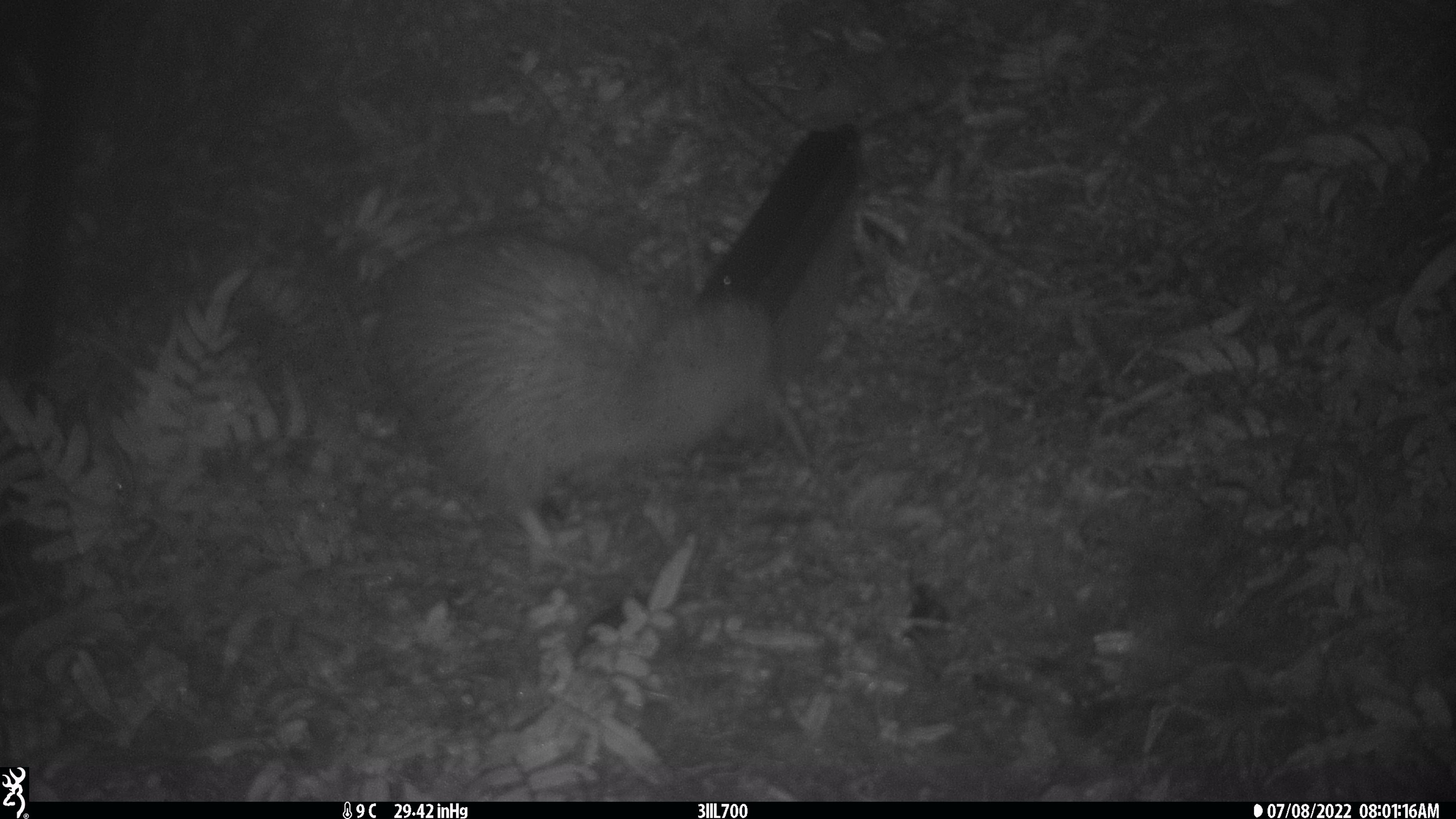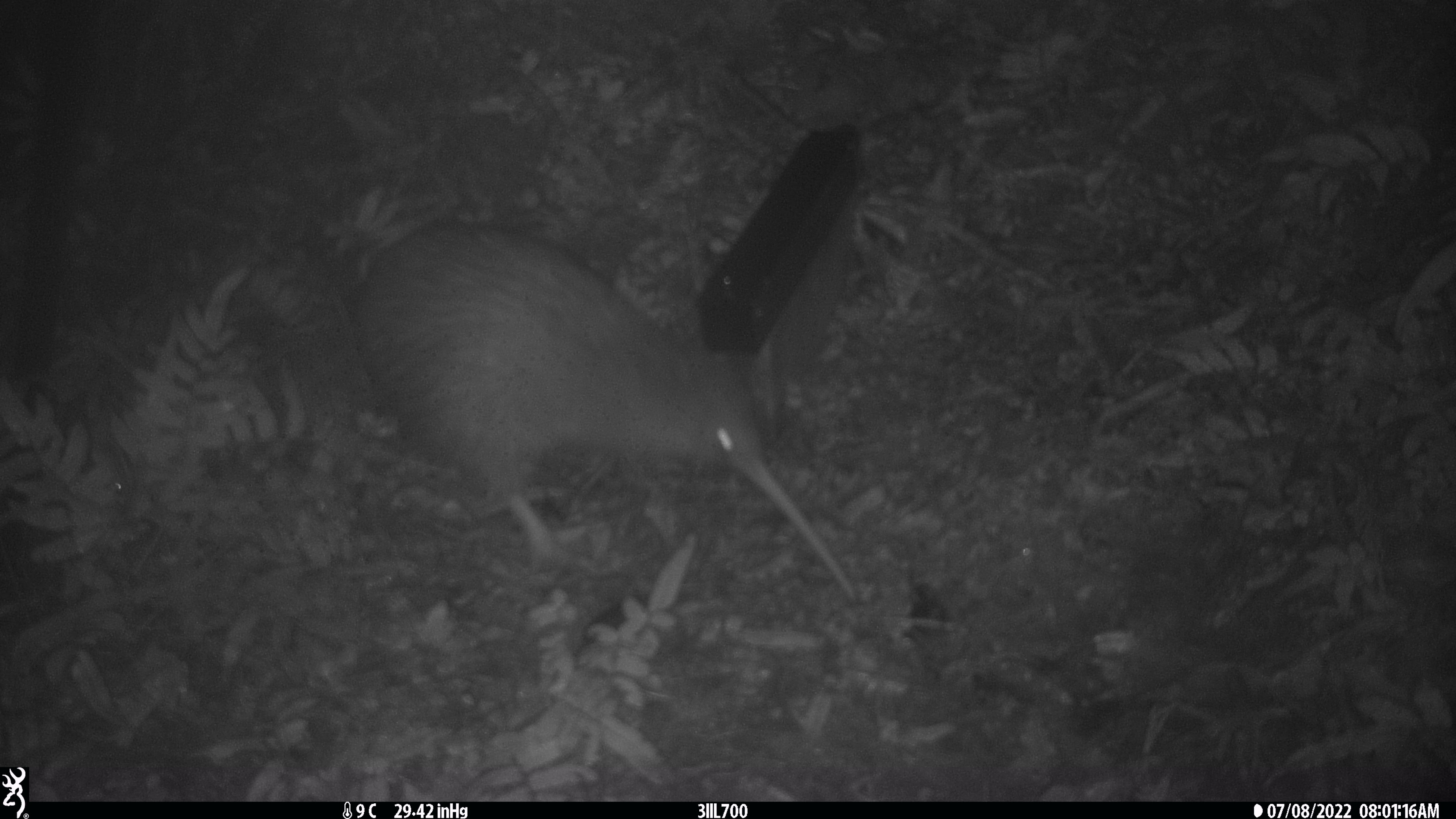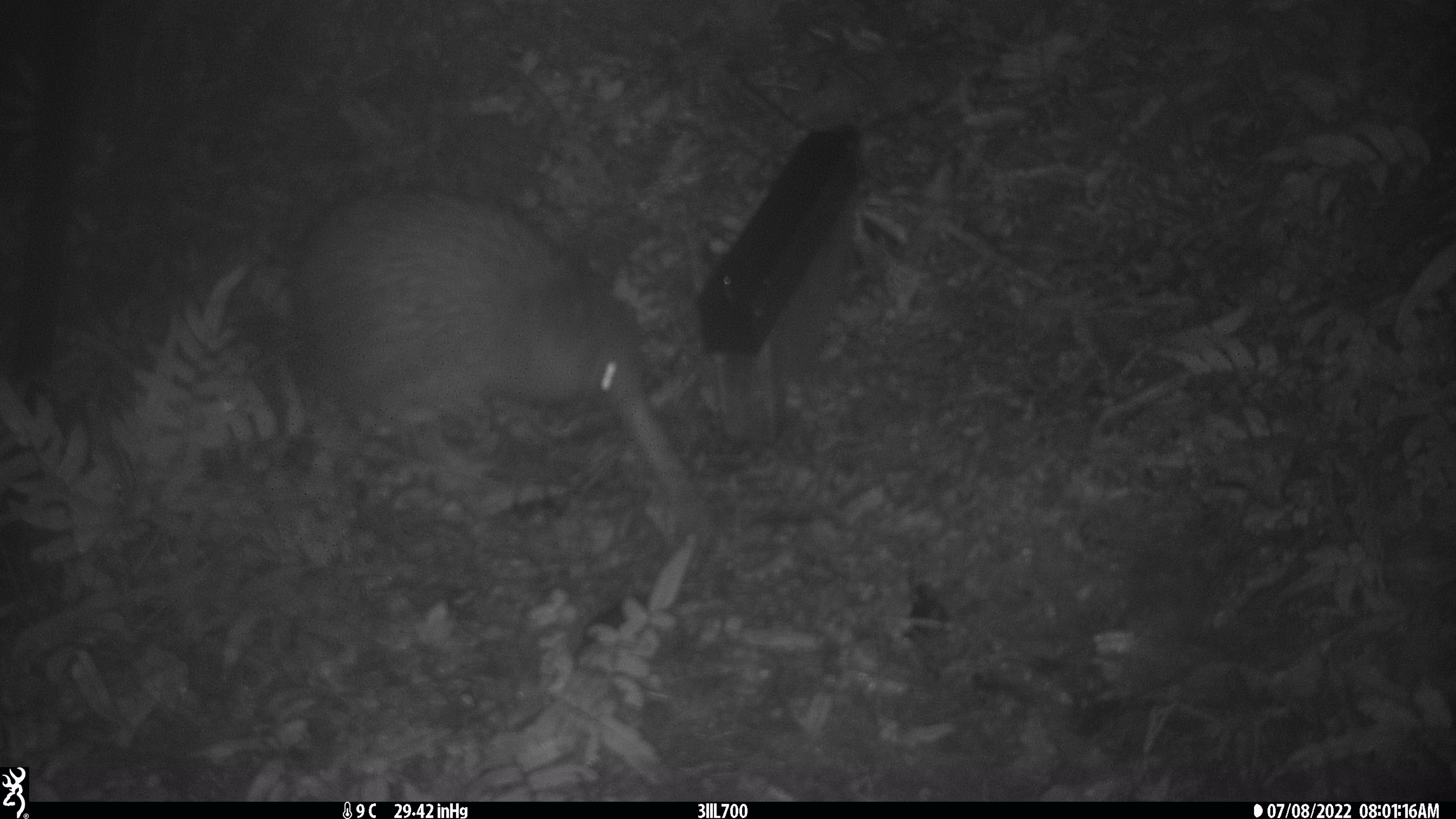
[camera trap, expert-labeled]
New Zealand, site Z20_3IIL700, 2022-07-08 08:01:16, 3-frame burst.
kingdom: Animalia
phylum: Chordata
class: Aves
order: Apterygiformes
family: Apterygidae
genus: Apteryx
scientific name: Apteryx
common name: kiwi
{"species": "kiwi (Apteryx)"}